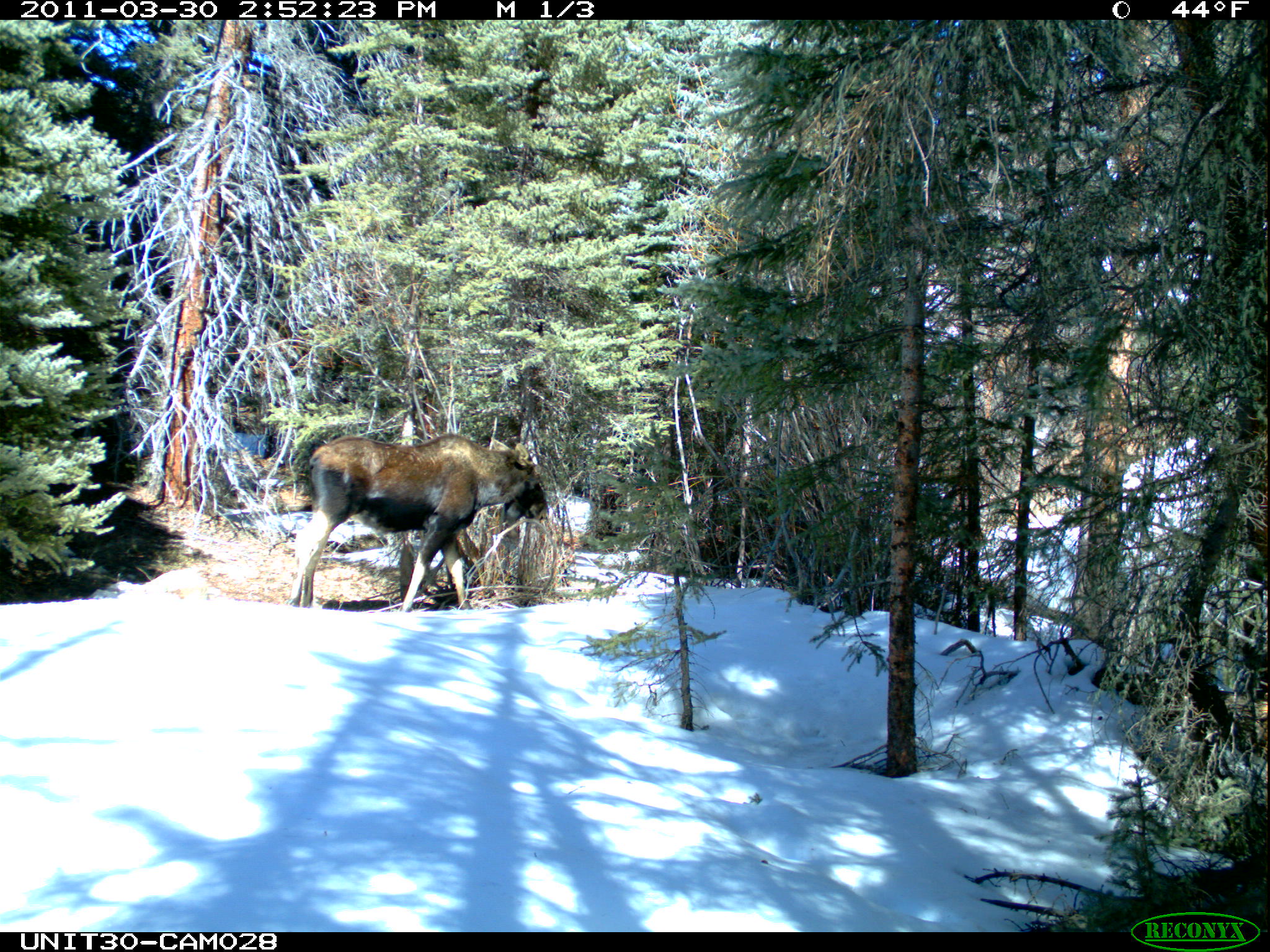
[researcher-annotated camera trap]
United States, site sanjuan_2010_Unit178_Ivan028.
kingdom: Animalia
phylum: Chordata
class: Mammalia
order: Artiodactyla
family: Cervidae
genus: Alces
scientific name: Alces alces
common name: moose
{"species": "Alces alces (moose)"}